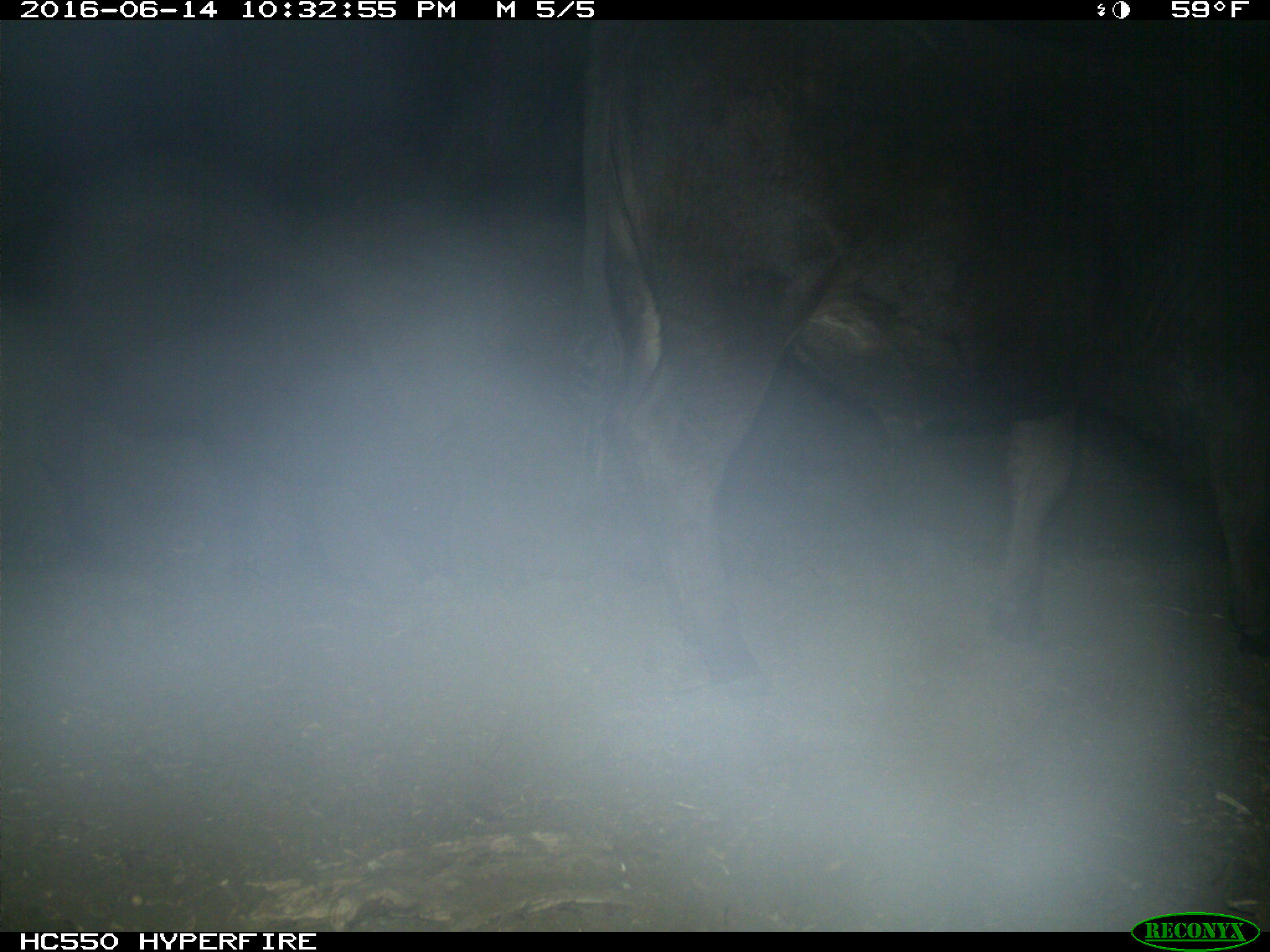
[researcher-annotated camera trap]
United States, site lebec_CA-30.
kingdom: Animalia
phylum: Chordata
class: Mammalia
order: Artiodactyla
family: Bovidae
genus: Bos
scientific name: Bos taurus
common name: domestic cow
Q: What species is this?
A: Bos taurus (domestic cow).